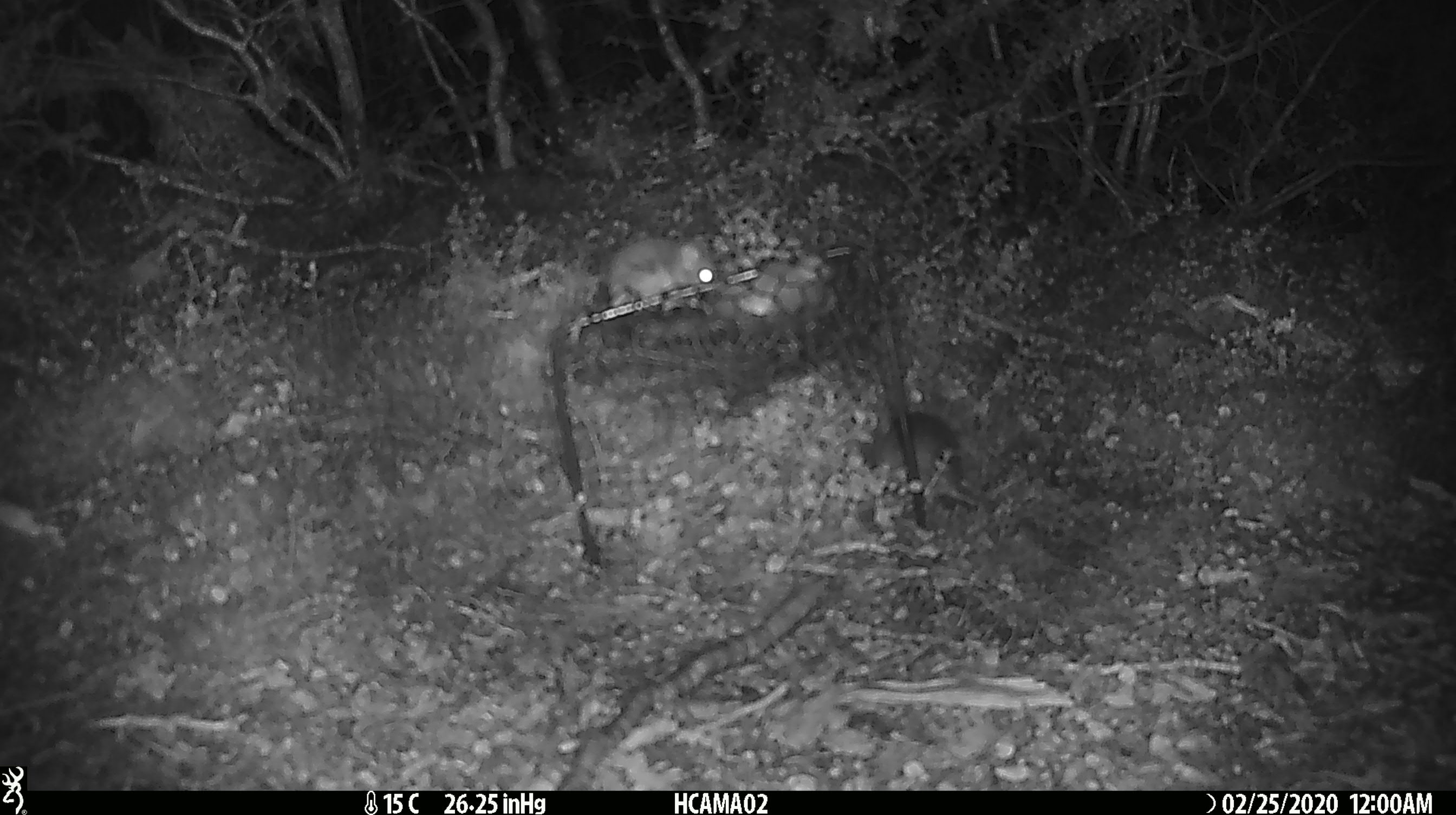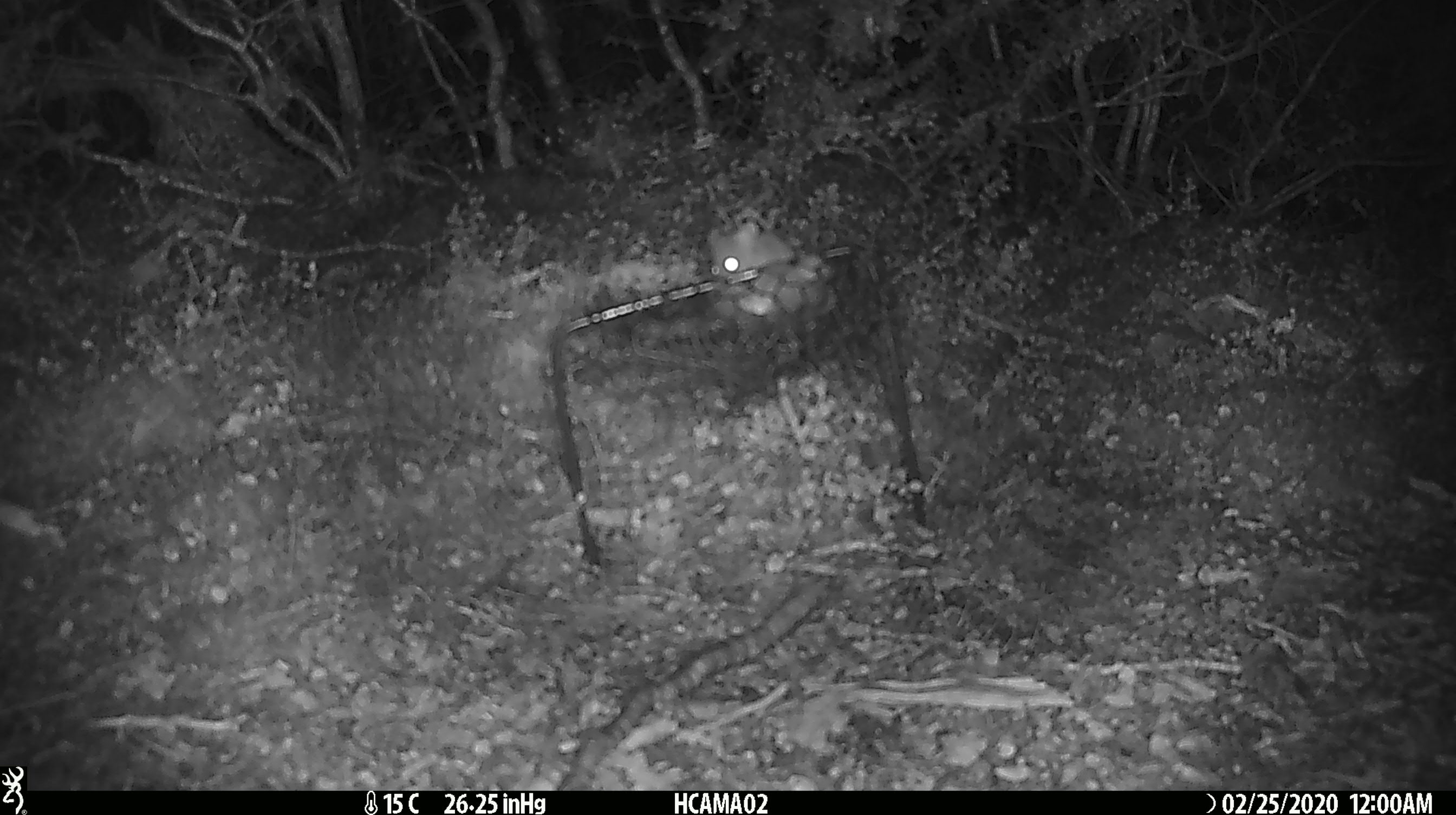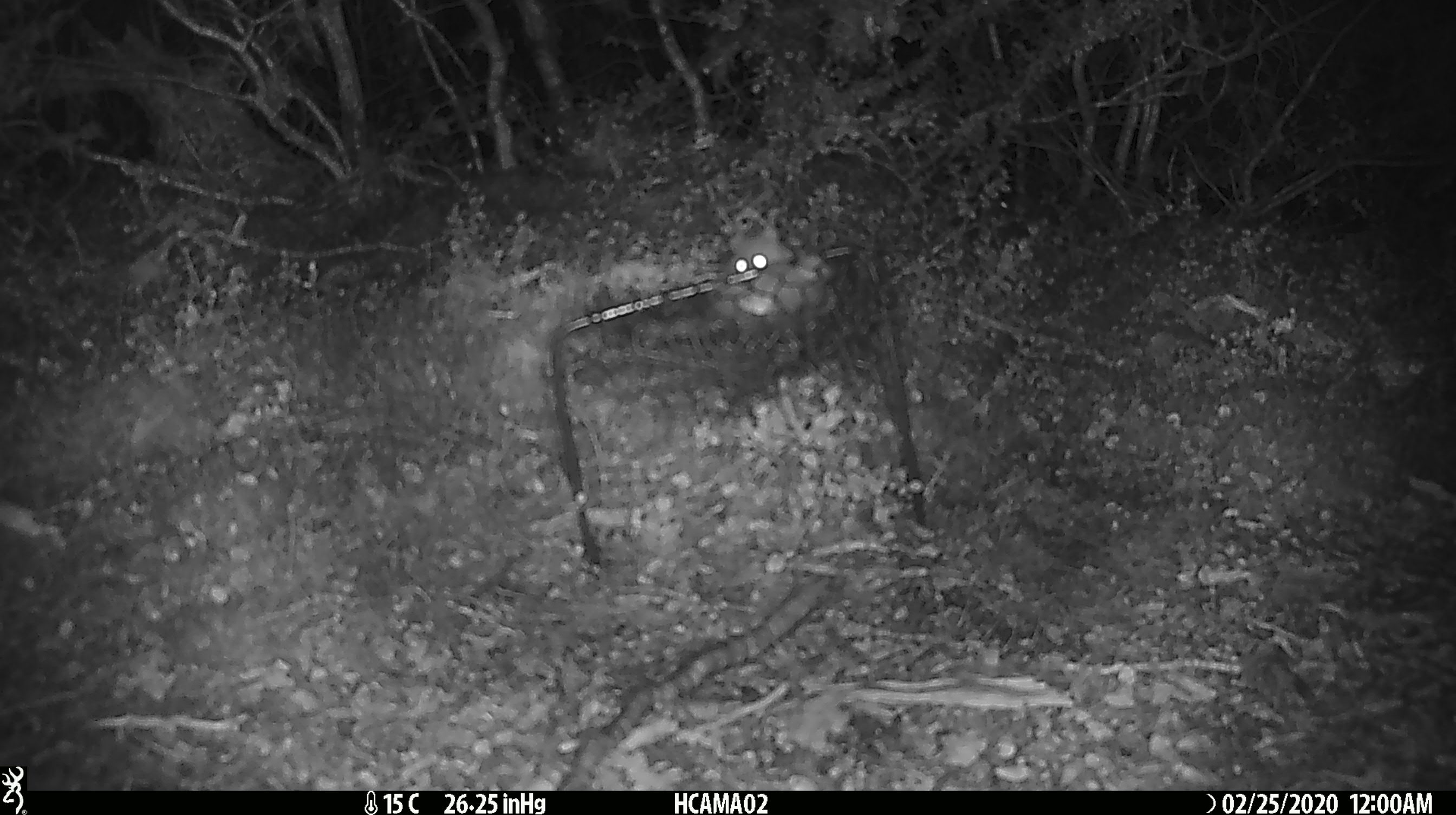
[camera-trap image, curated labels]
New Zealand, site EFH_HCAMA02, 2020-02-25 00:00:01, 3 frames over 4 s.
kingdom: Animalia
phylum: Chordata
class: Mammalia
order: Rodentia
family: Muridae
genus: Mus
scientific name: Mus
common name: mouse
Mouse (Mus).